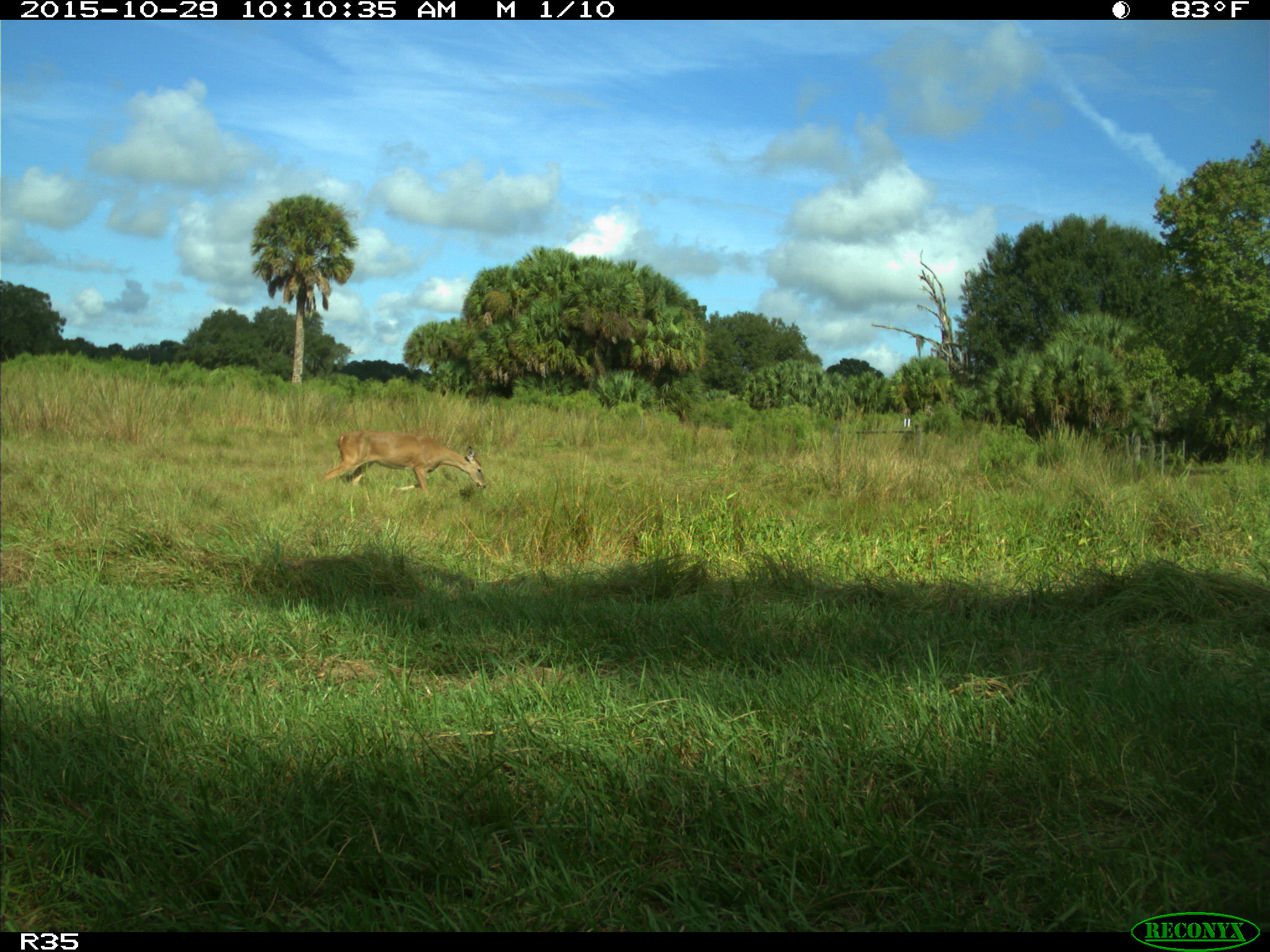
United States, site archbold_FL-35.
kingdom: Animalia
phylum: Chordata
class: Mammalia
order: Artiodactyla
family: Cervidae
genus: Odocoileus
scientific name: Odocoileus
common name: deer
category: unidentified deer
Unidentified deer (deer) (Odocoileus).